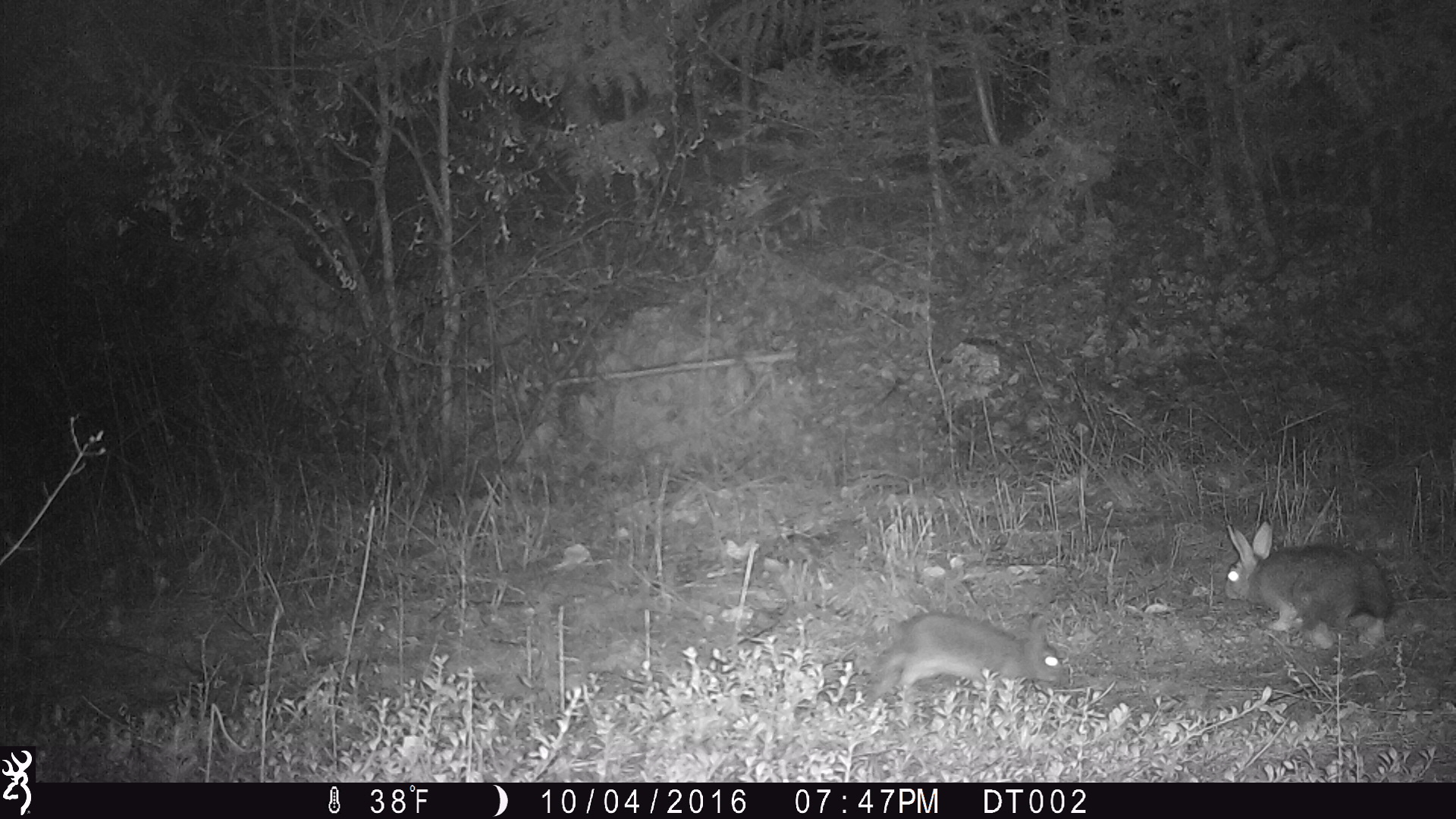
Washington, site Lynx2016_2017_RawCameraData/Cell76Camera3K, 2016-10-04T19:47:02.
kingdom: Animalia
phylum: Chordata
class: Mammalia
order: Lagomorpha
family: Leporidae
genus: Lepus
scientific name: Lepus americanus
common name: snowshoe hare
Lepus americanus (snowshoe hare). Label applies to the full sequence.